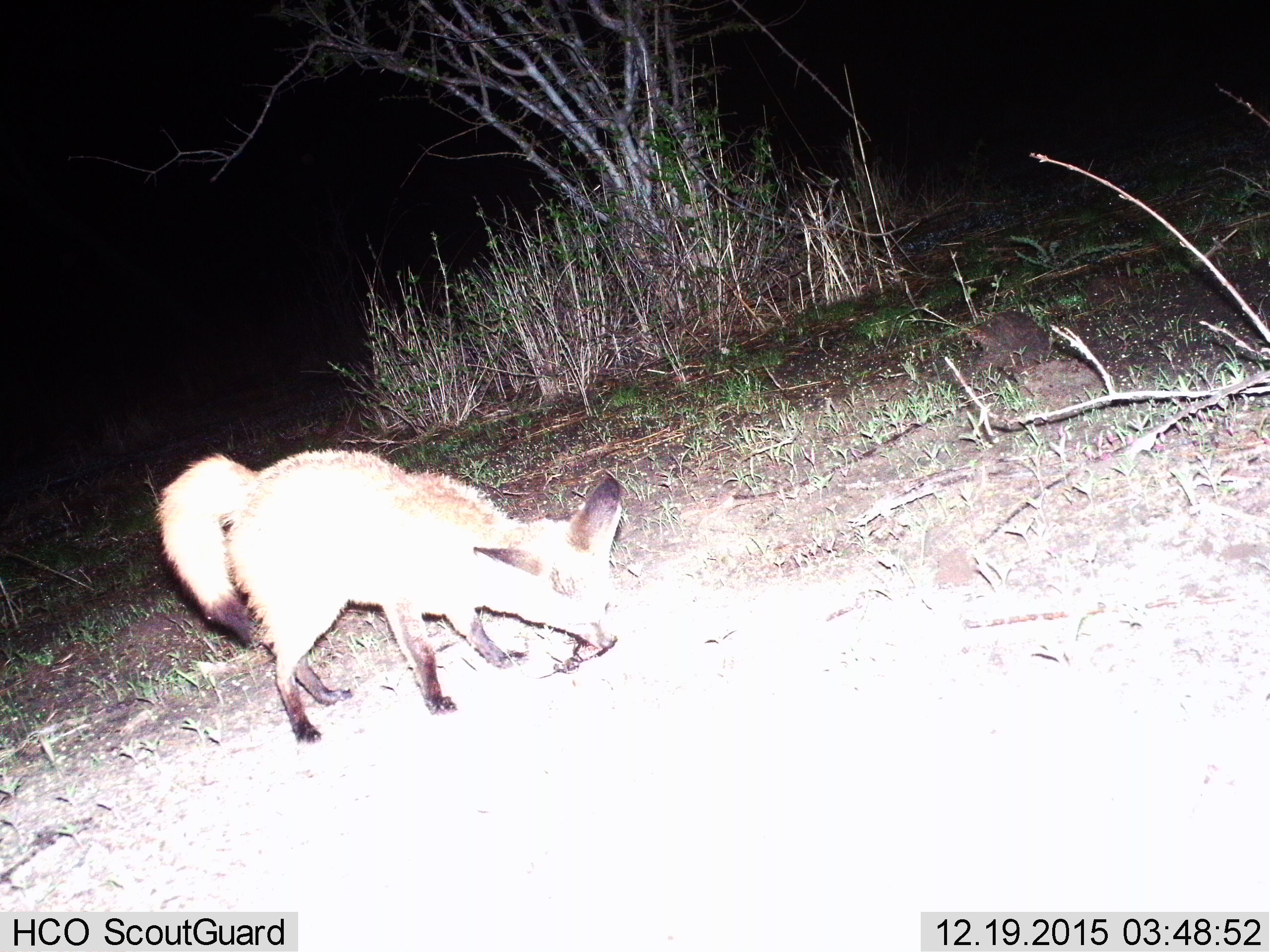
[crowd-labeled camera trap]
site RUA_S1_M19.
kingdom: Animalia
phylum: Chordata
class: Mammalia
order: Carnivora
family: Canidae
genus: Otocyon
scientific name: Otocyon megalotis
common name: bat-eared fox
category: foxbateared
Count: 1.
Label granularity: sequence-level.